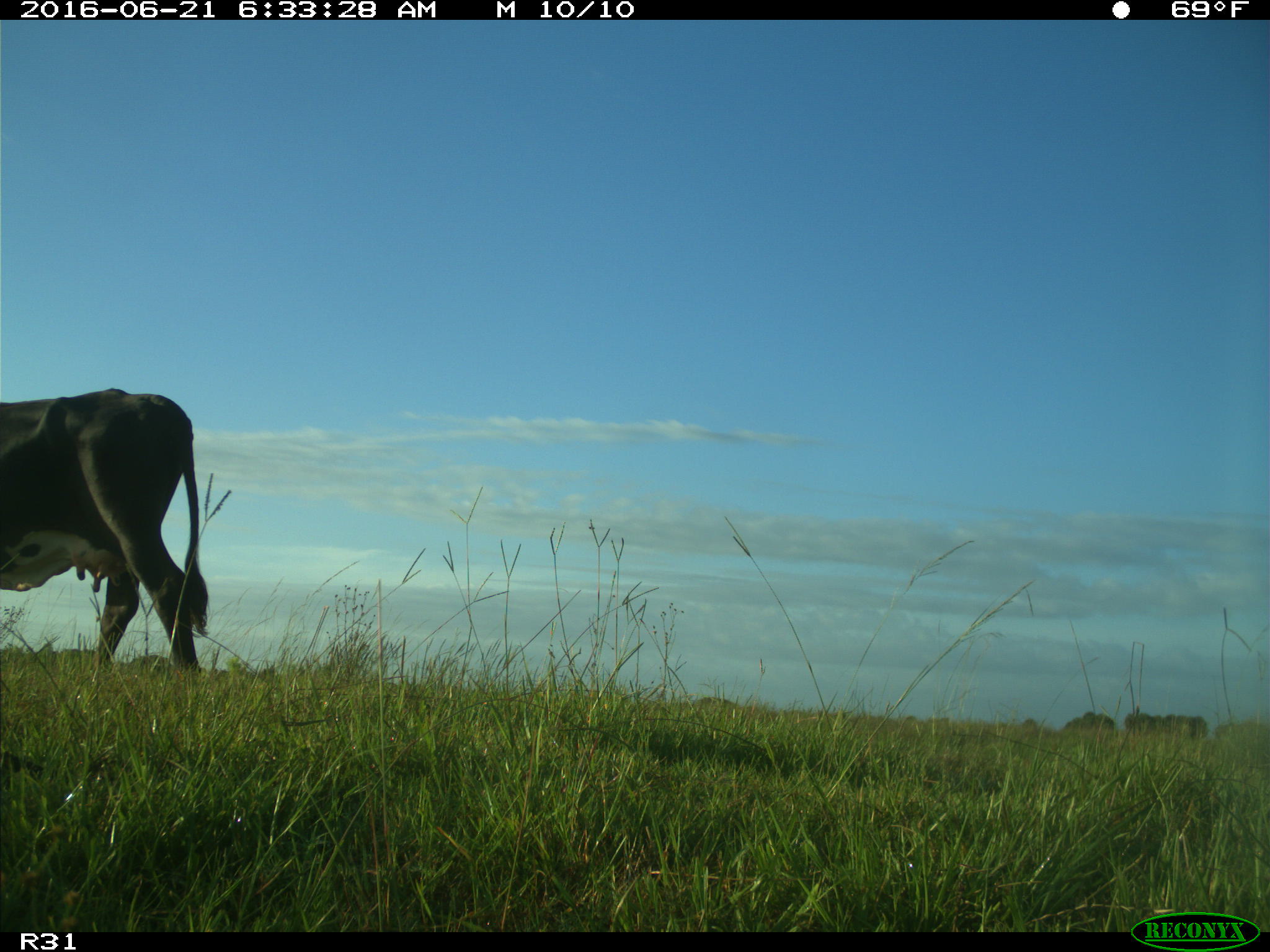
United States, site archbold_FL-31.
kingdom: Animalia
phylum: Chordata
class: Mammalia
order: Artiodactyla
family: Bovidae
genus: Bos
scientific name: Bos taurus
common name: domestic cow